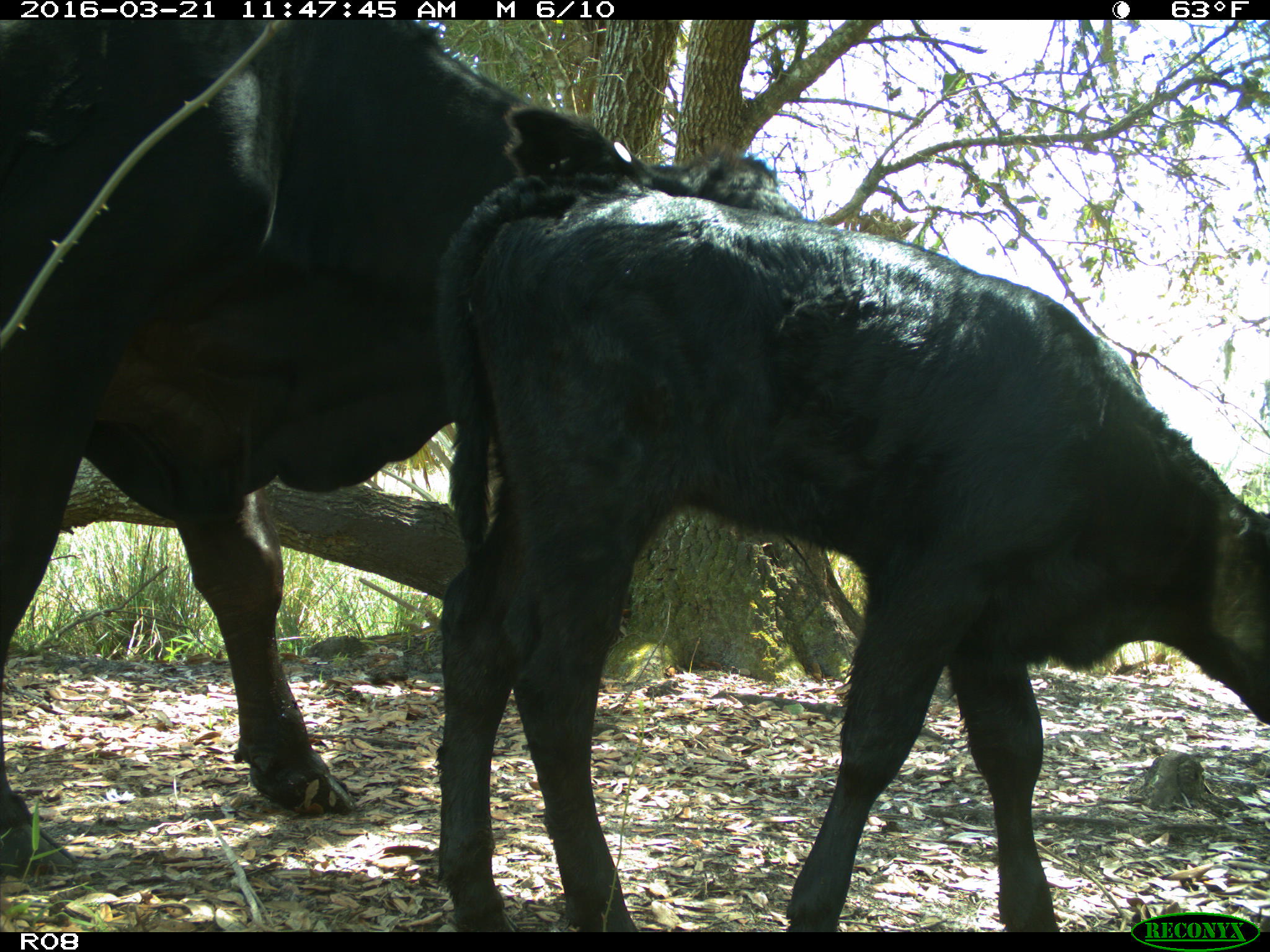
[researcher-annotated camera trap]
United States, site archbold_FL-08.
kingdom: Animalia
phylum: Chordata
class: Mammalia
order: Artiodactyla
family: Bovidae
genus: Bos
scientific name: Bos taurus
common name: domestic cow